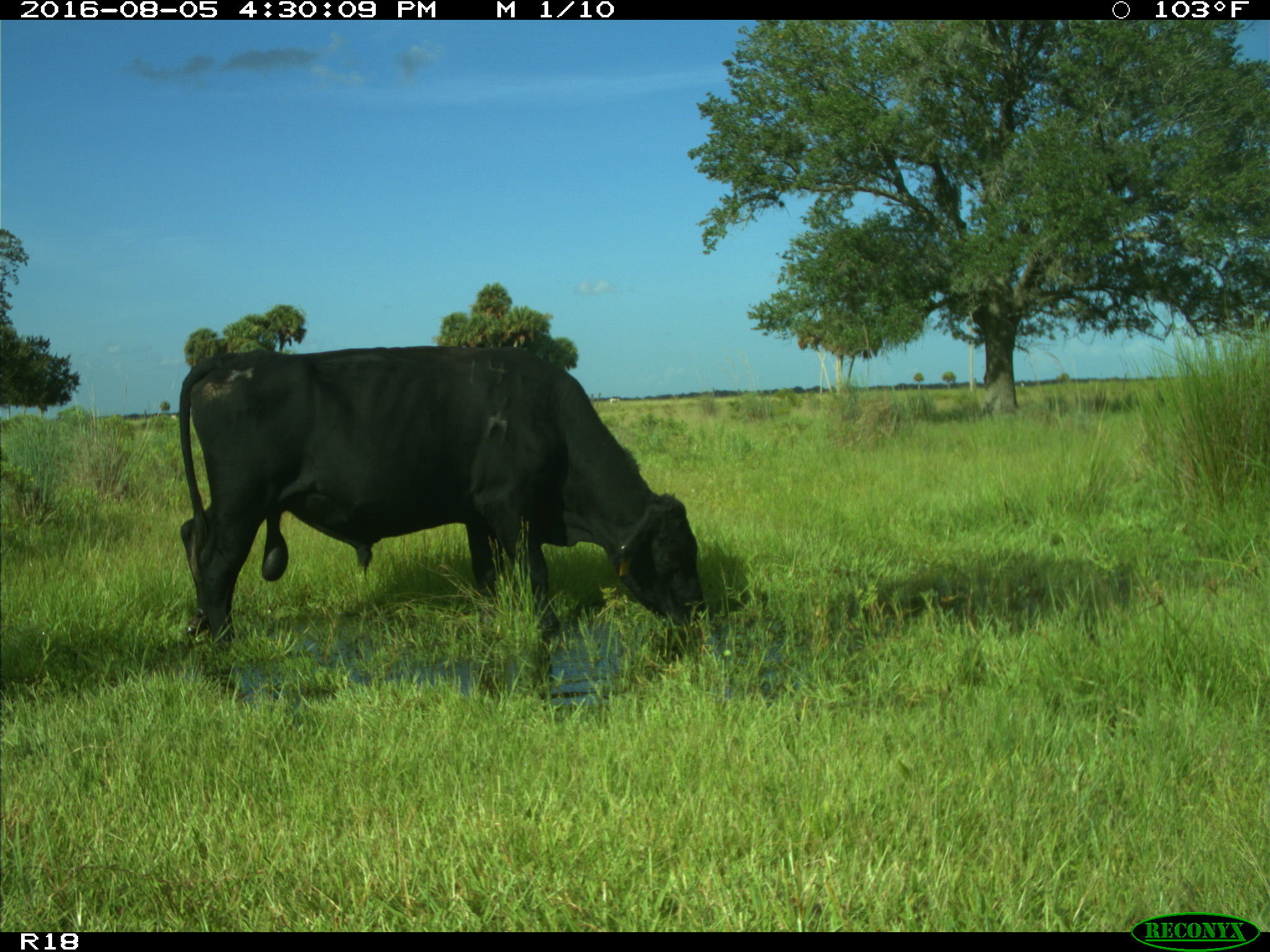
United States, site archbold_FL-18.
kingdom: Animalia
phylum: Chordata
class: Mammalia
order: Artiodactyla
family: Bovidae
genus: Bos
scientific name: Bos taurus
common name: domestic cow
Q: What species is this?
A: Bos taurus (domestic cow).